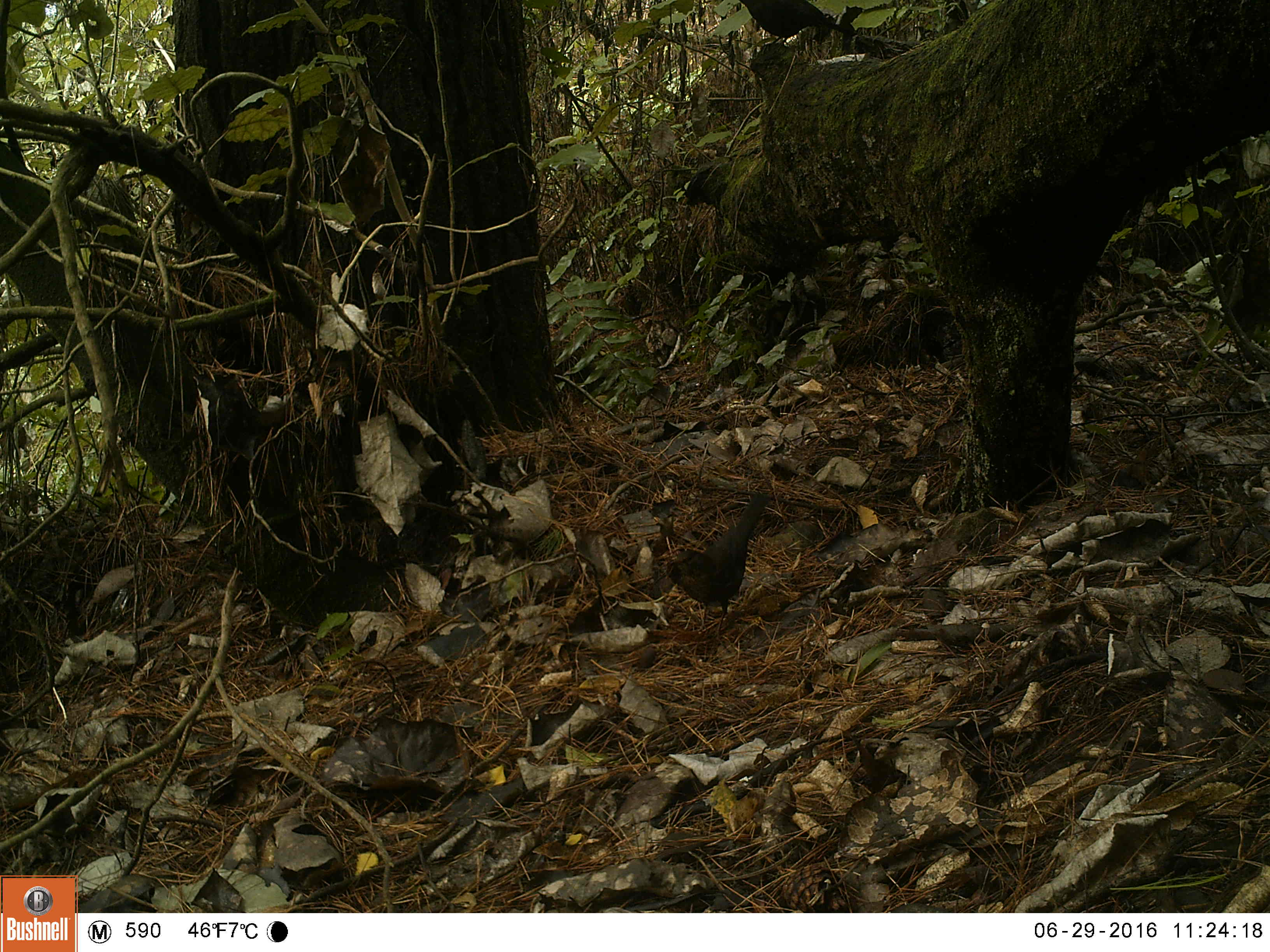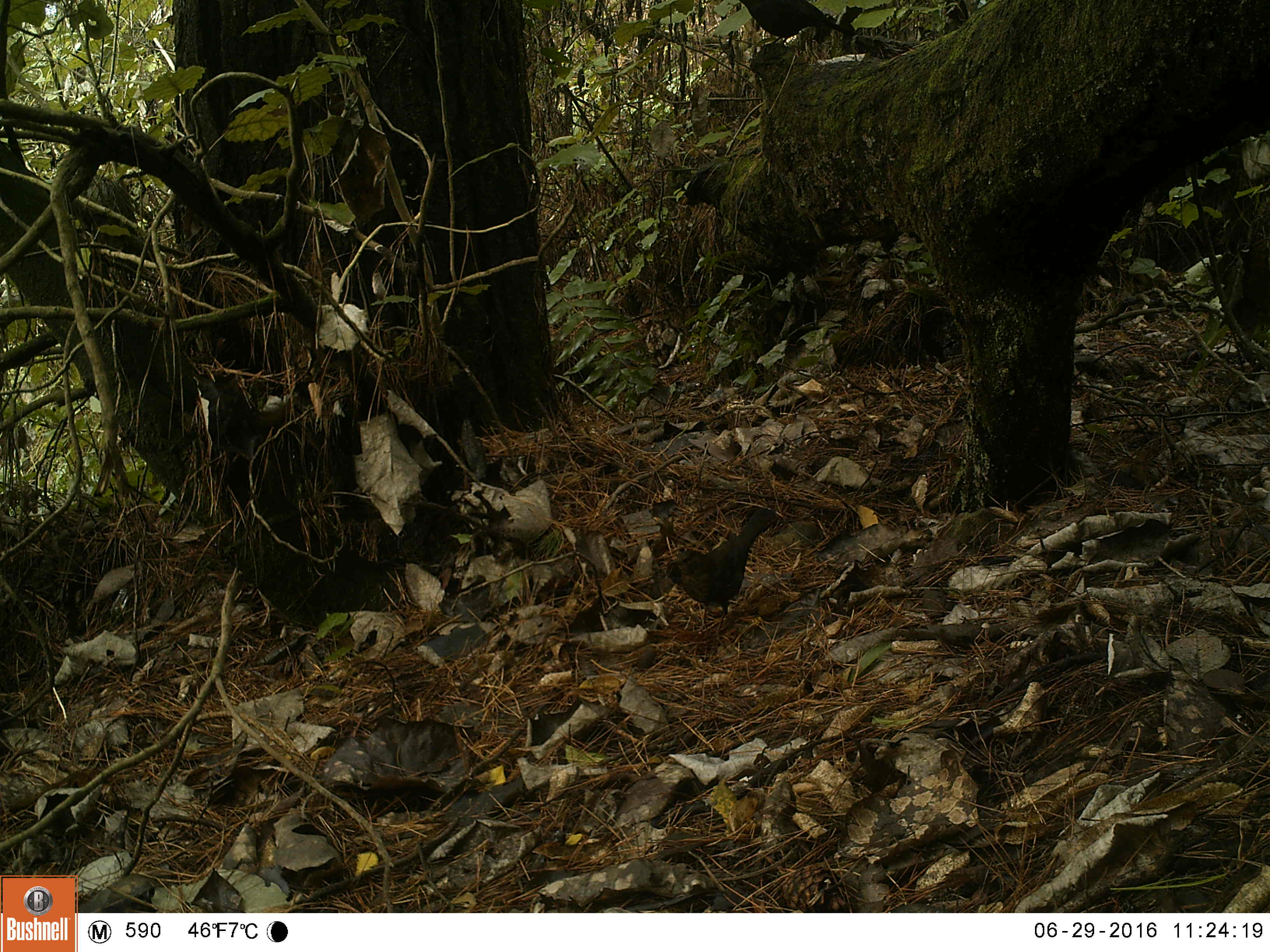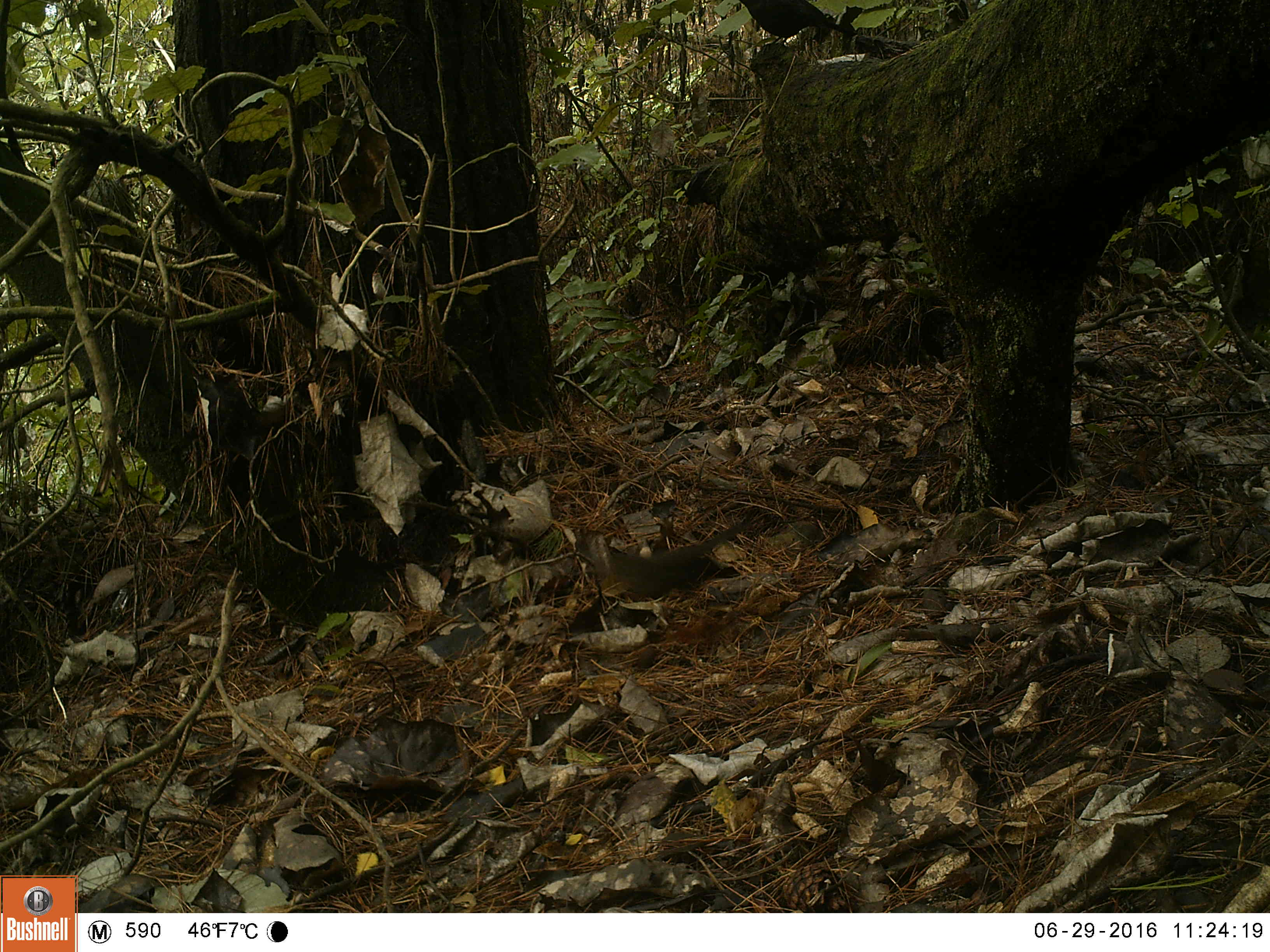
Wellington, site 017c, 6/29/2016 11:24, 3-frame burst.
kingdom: Animalia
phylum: Chordata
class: Aves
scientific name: Aves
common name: bird